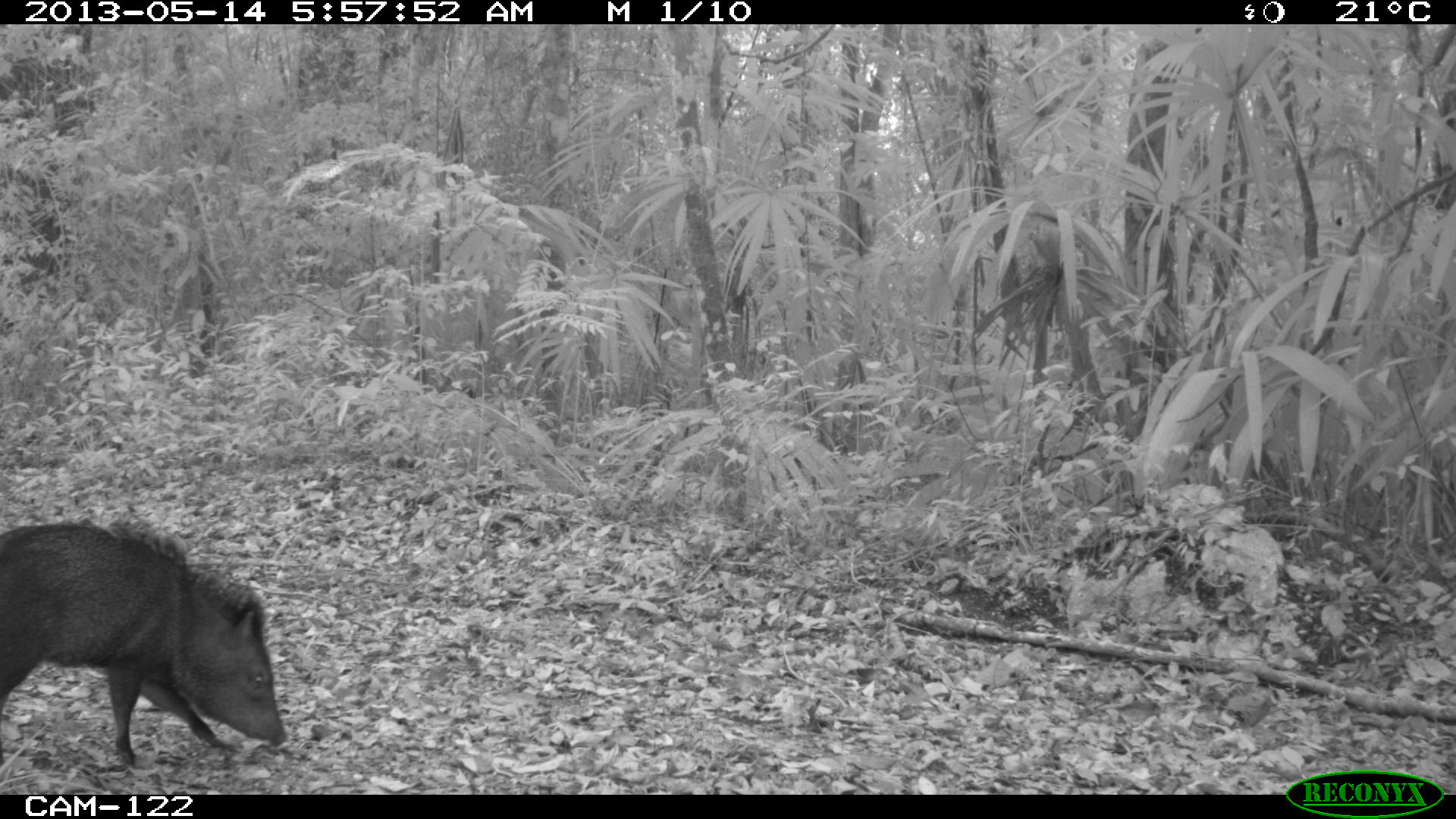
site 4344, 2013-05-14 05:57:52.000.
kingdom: Animalia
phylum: Chordata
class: Mammalia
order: Artiodactyla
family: Tayassuidae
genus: Pecari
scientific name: Pecari tajacu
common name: collared peccary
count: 1